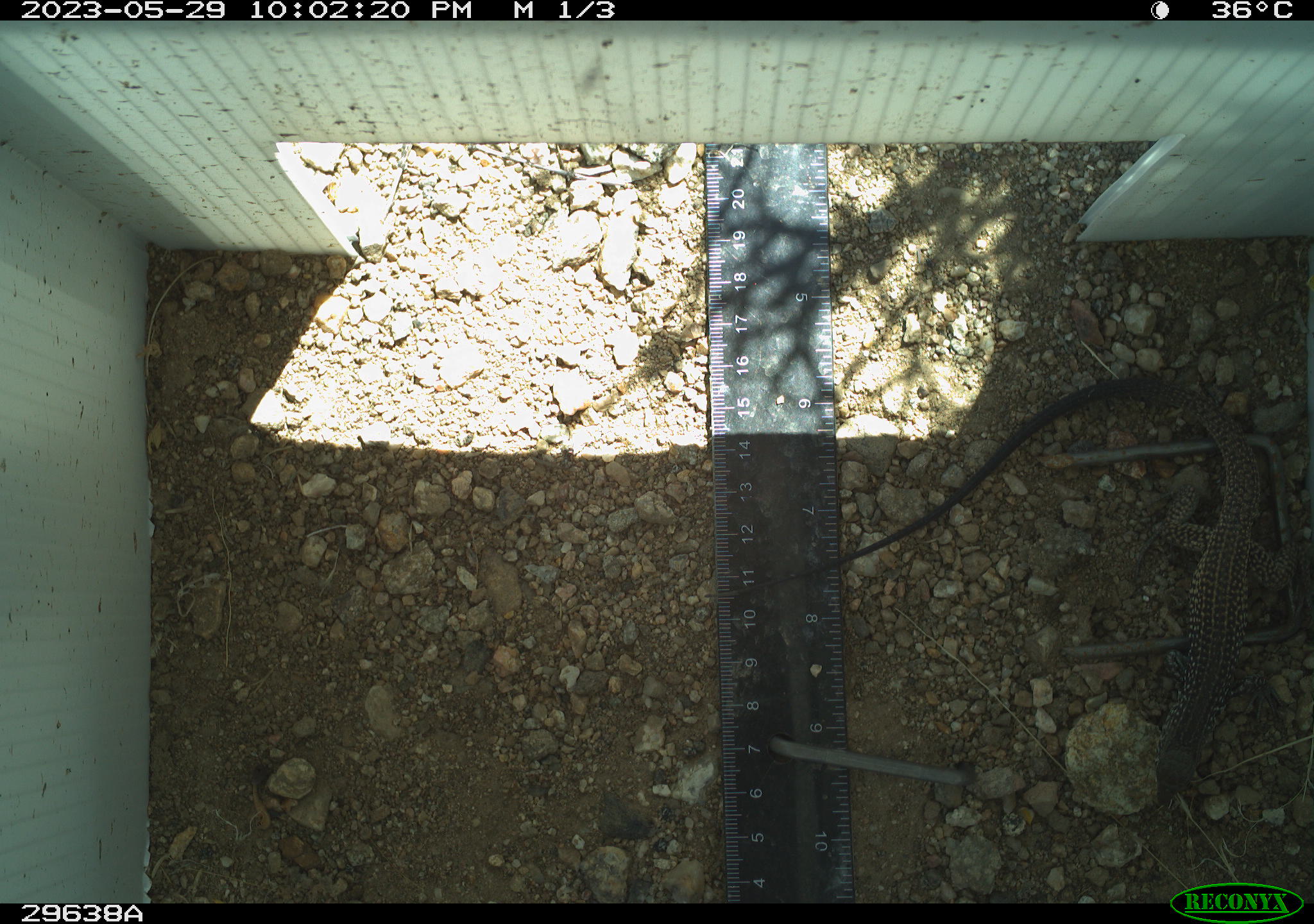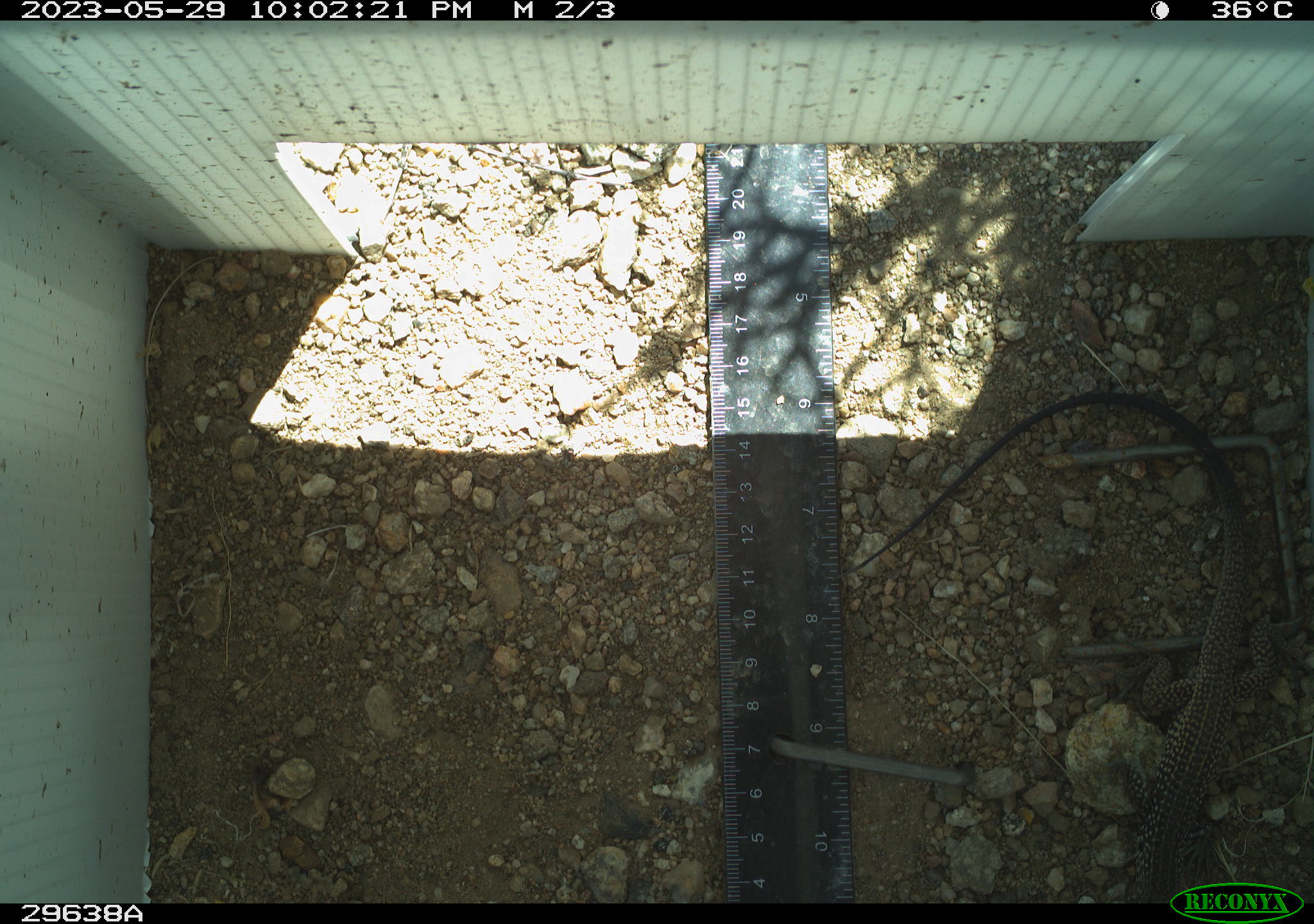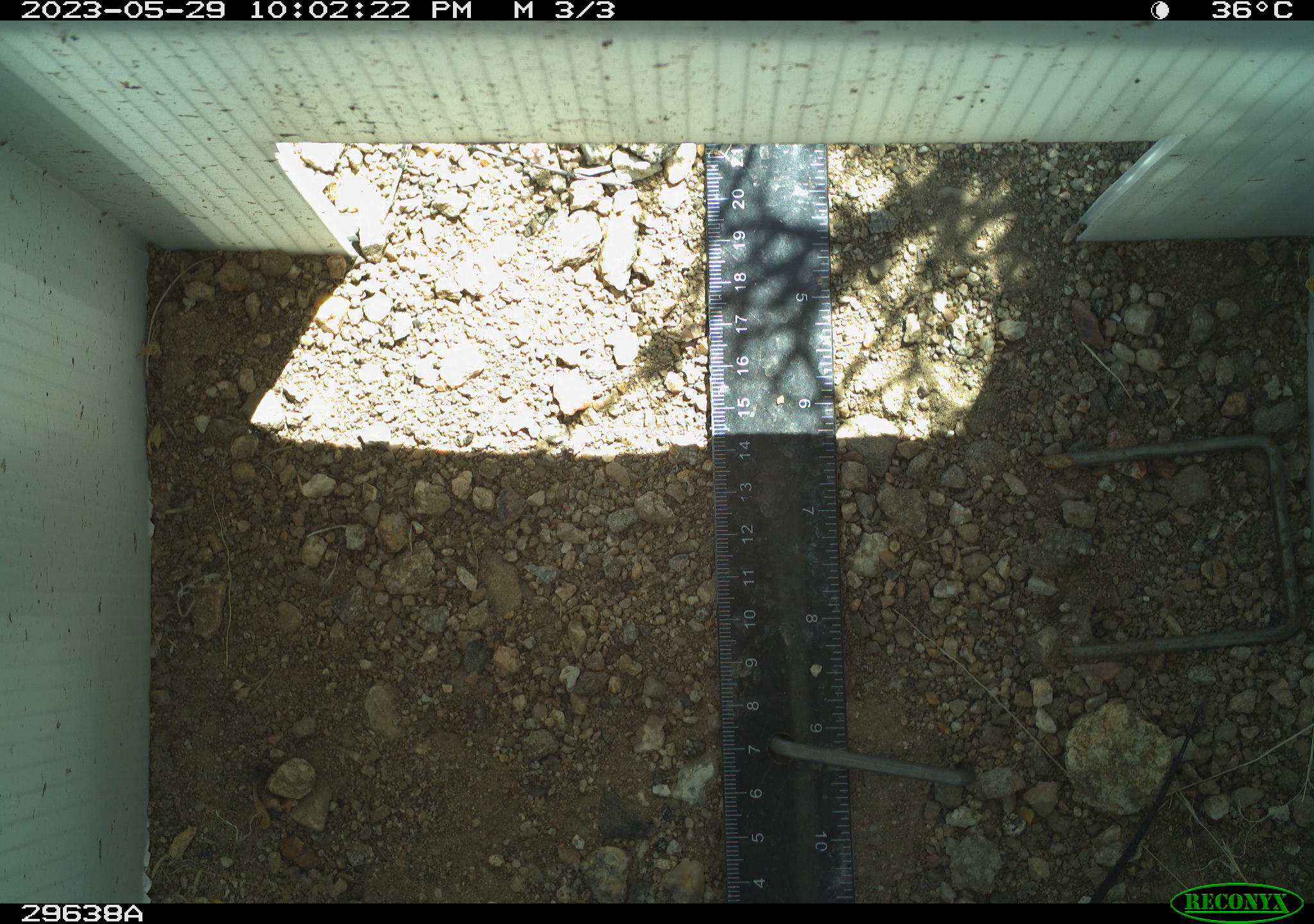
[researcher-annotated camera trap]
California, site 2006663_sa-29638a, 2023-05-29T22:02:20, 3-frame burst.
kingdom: Animalia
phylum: Chordata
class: Reptilia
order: Squamata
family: Teiidae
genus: Aspidoscelis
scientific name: Aspidoscelis tigris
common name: western whiptail